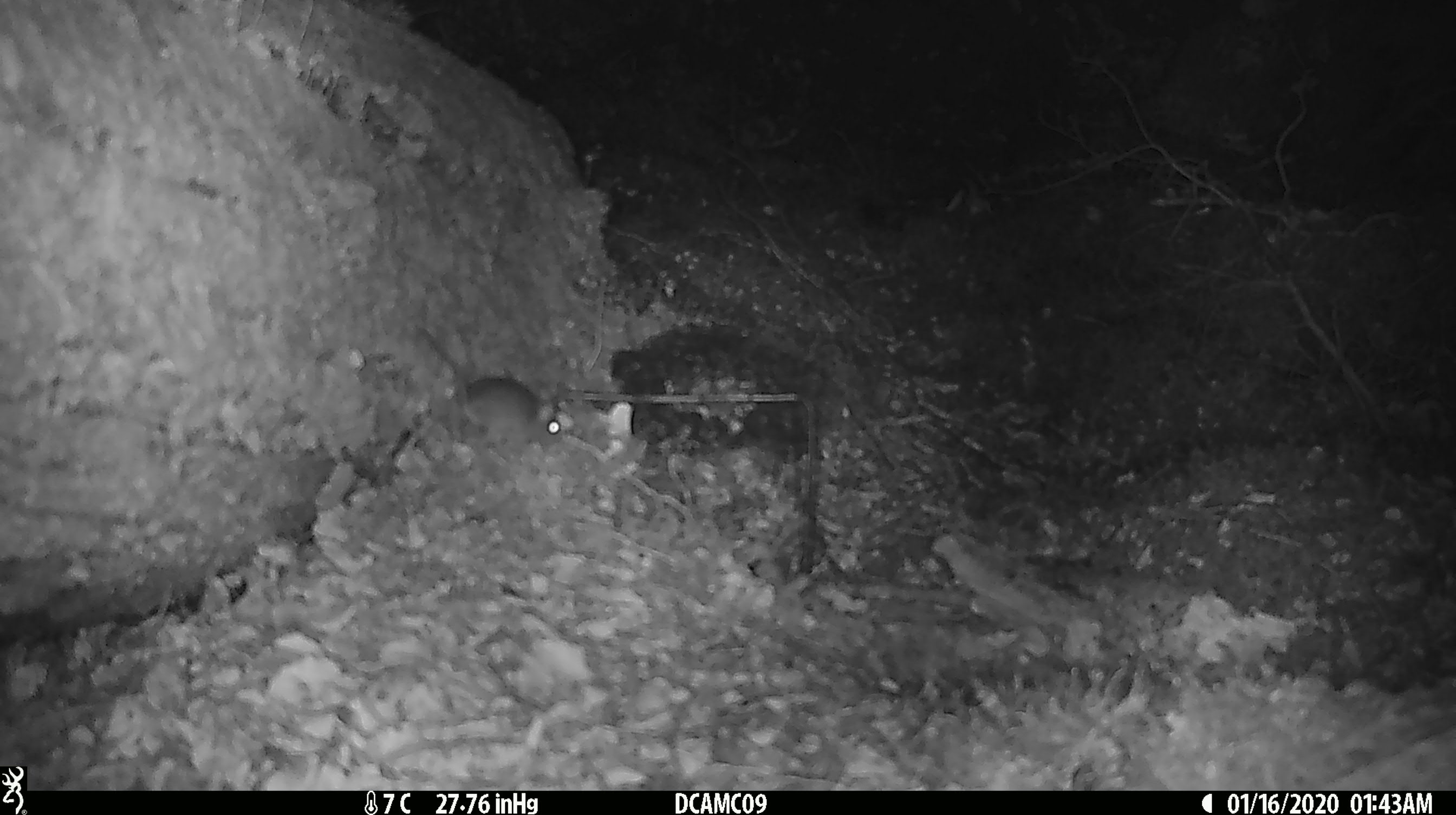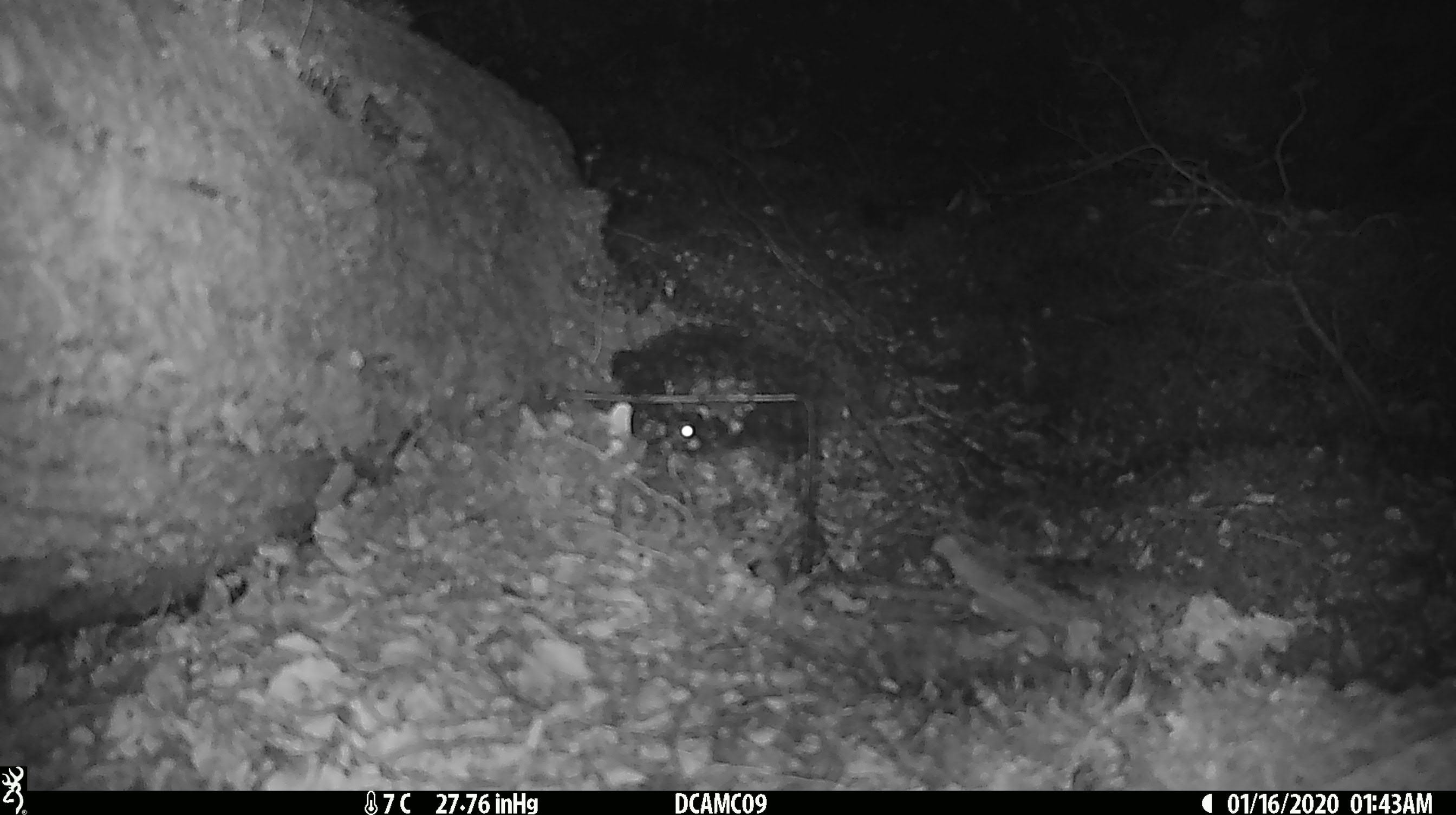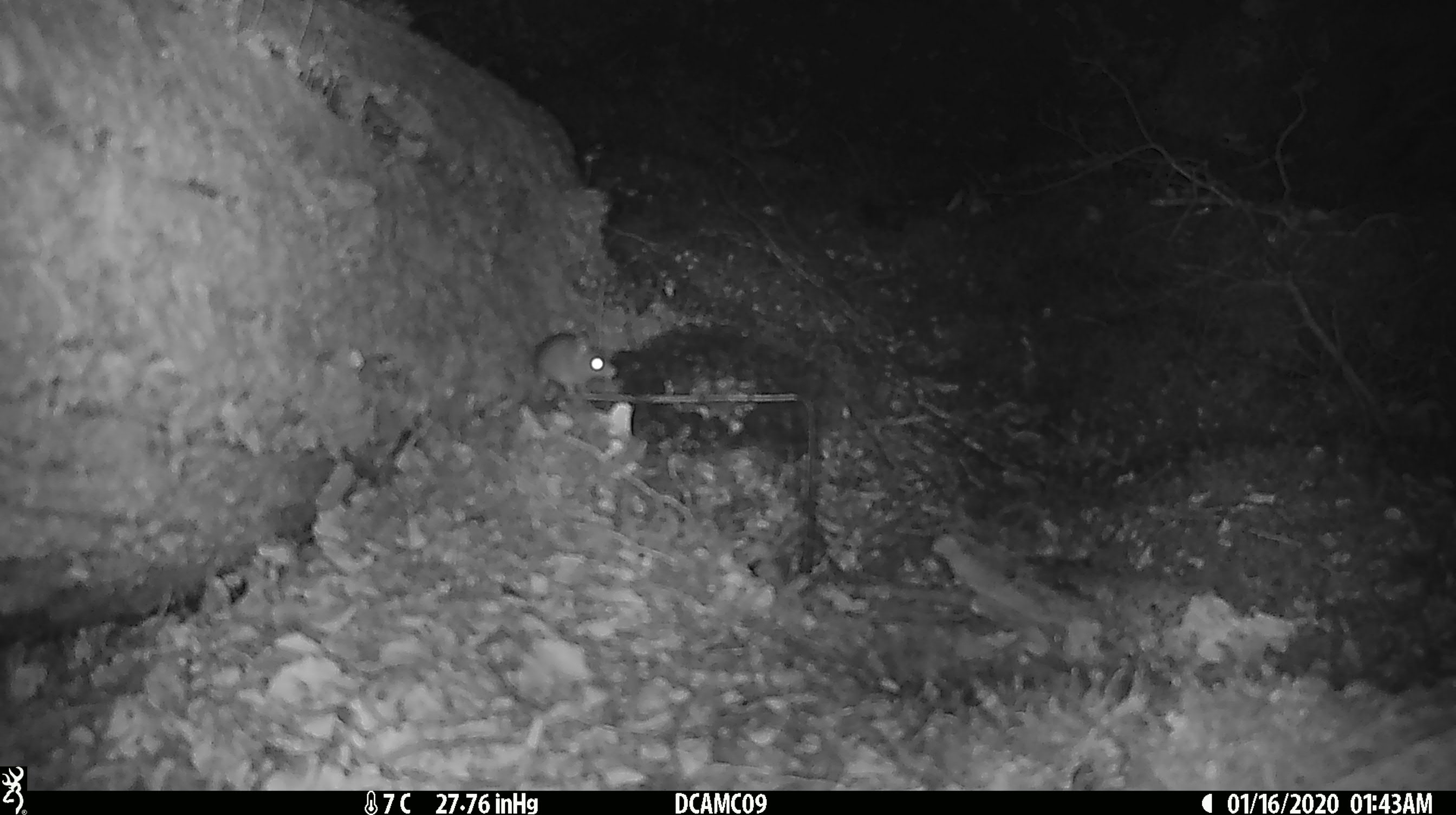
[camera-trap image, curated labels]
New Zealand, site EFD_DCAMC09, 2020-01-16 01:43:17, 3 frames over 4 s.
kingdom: Animalia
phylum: Chordata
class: Mammalia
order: Rodentia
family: Muridae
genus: Mus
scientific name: Mus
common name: mouse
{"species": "mouse (Mus)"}